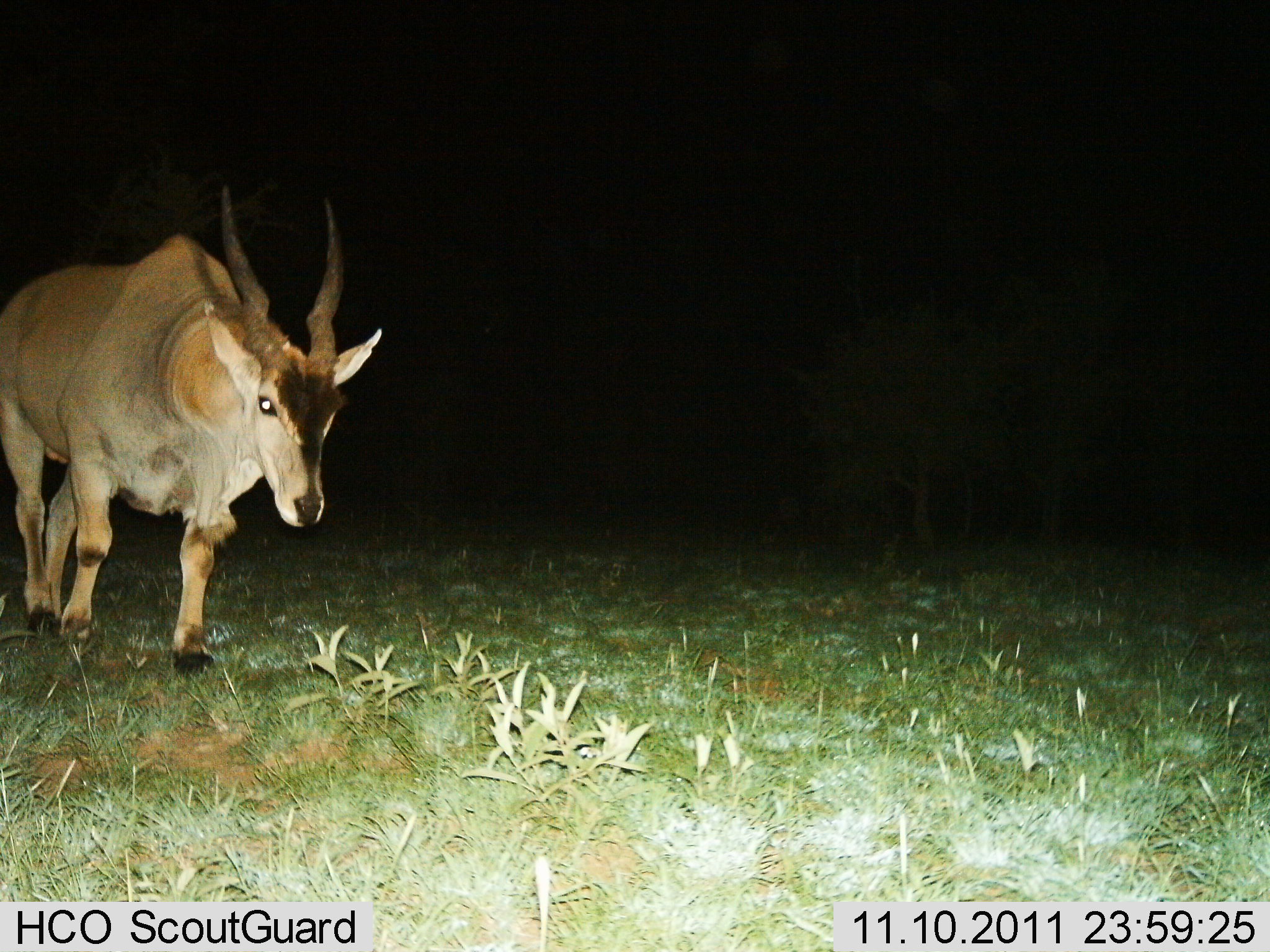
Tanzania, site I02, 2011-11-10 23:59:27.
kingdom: Animalia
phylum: Chordata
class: Mammalia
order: Artiodactyla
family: Bovidae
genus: Tragelaphus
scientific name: Tragelaphus oryx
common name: eland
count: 1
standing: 17%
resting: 0%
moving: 83%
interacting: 0%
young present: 0%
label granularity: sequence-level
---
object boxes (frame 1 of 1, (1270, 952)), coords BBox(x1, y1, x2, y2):
animal: BBox(0, 187, 382, 681)